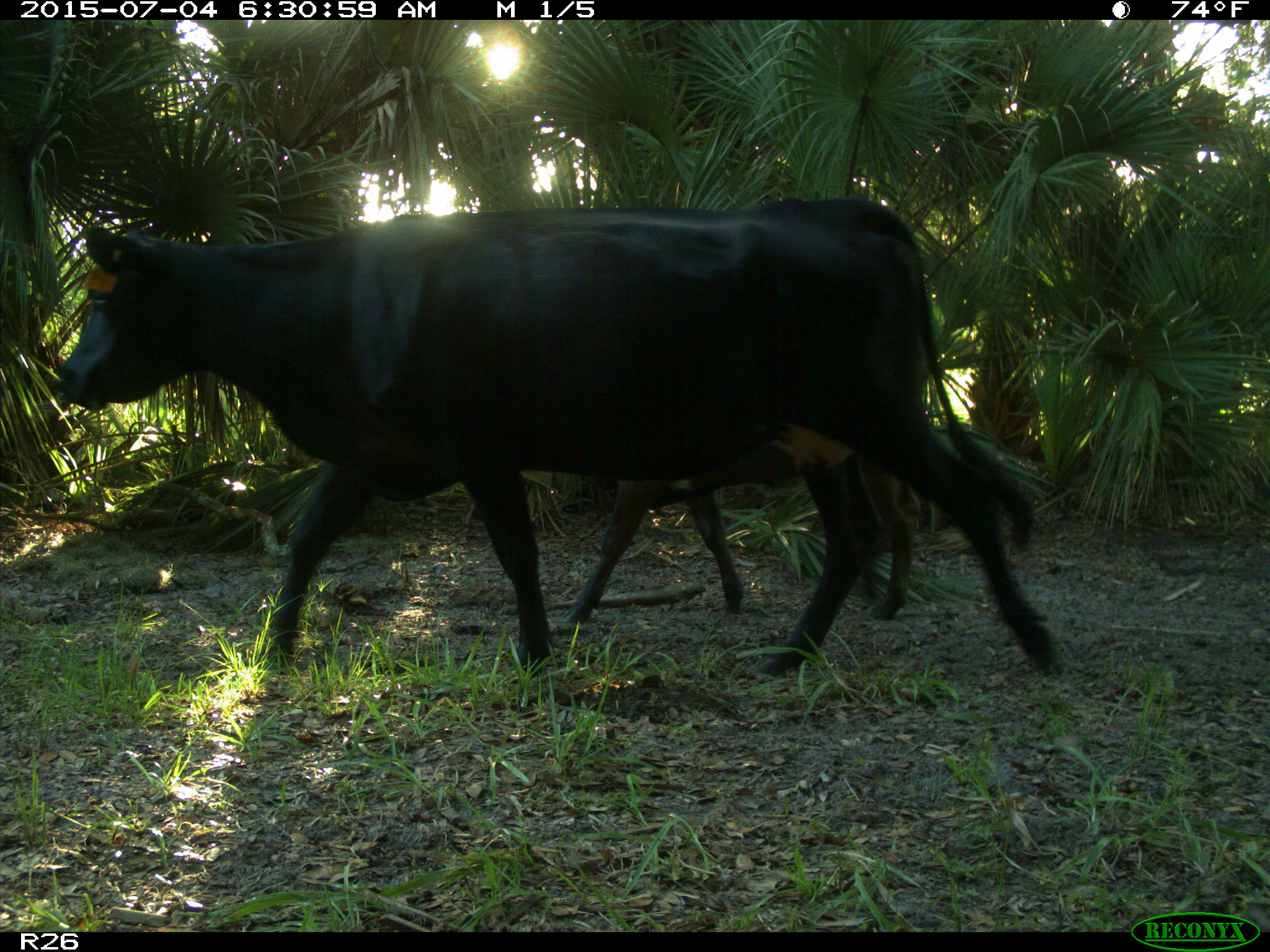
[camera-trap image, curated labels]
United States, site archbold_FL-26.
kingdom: Animalia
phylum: Chordata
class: Mammalia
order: Artiodactyla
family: Bovidae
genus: Bos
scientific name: Bos taurus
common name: domestic cow